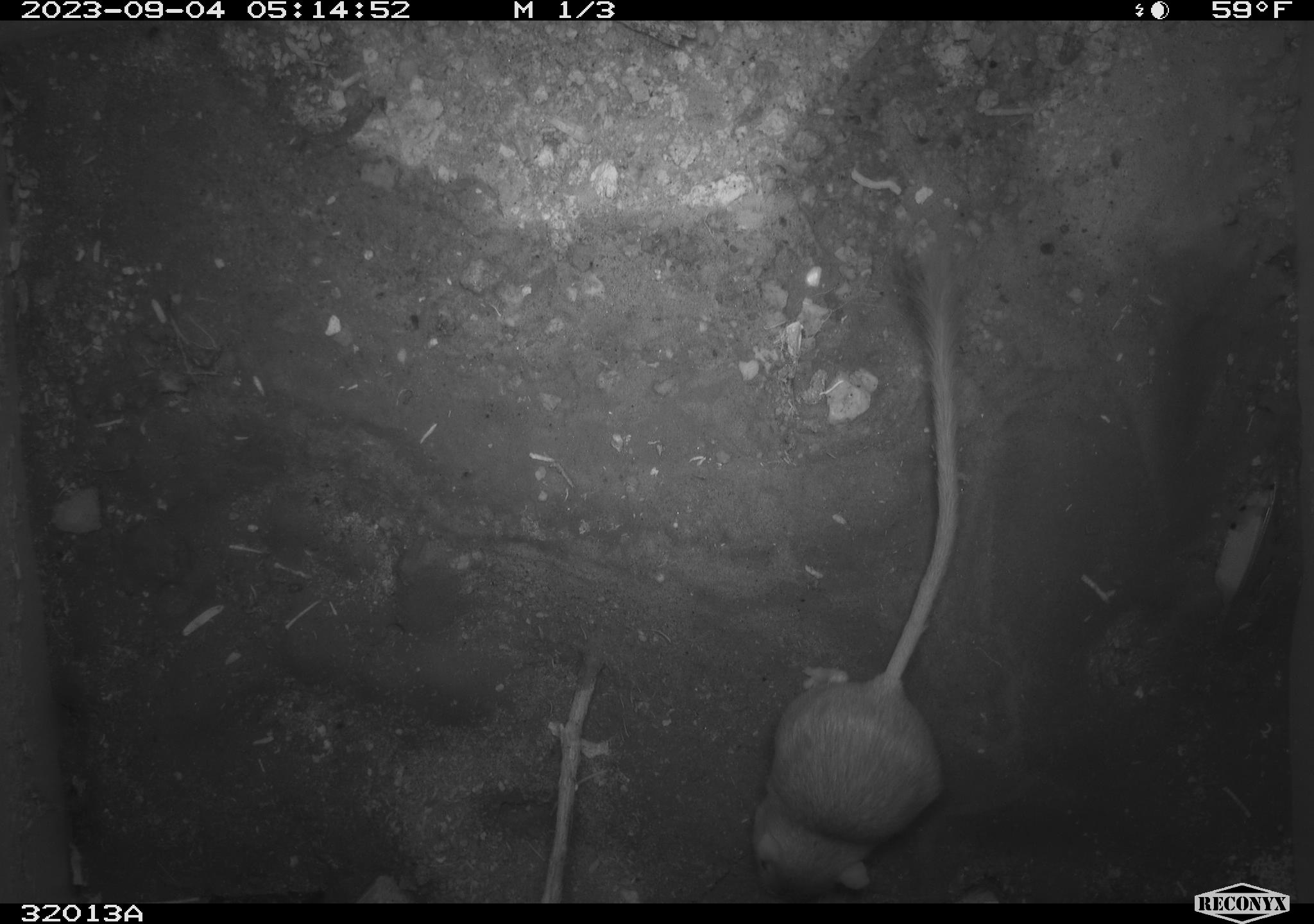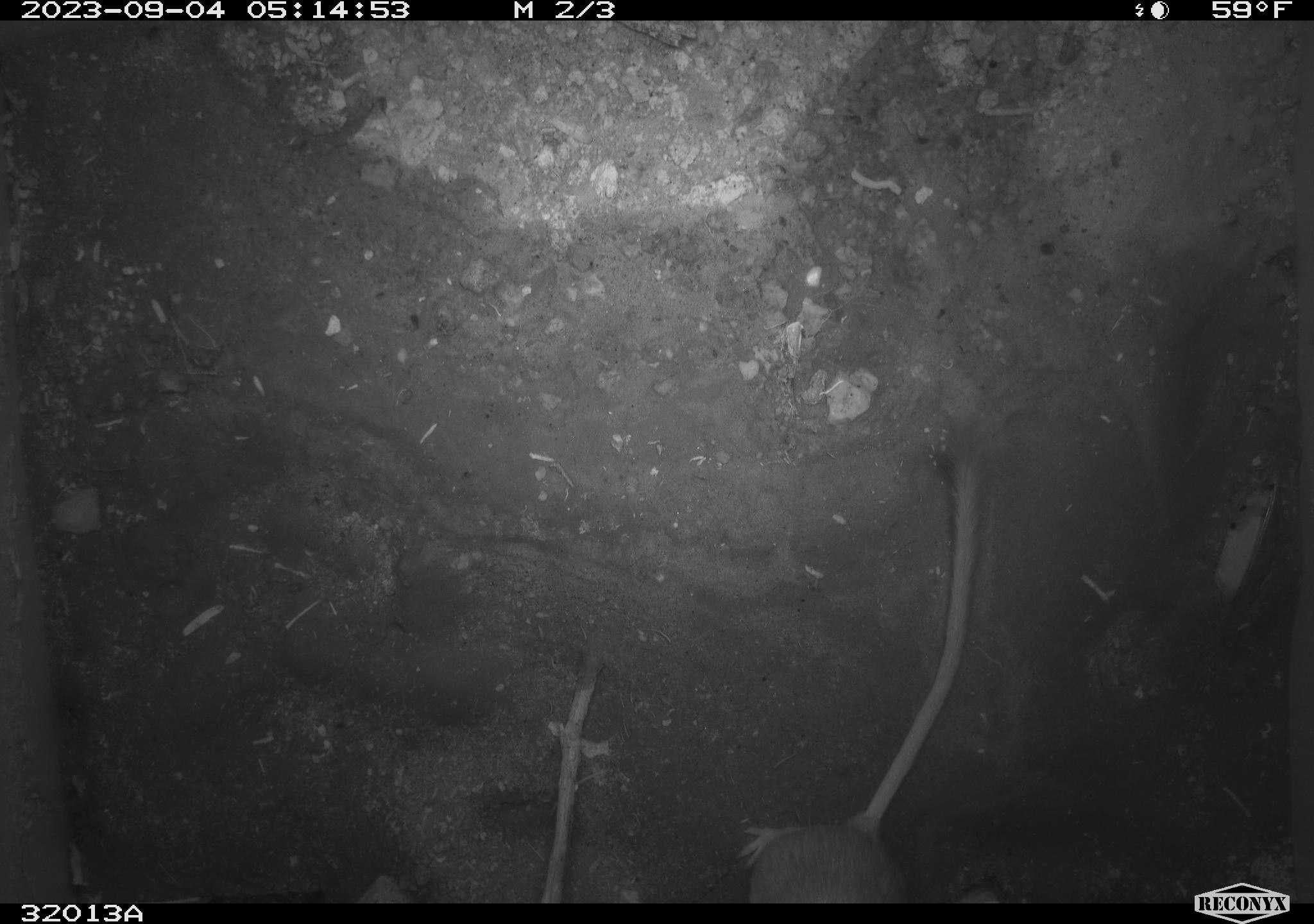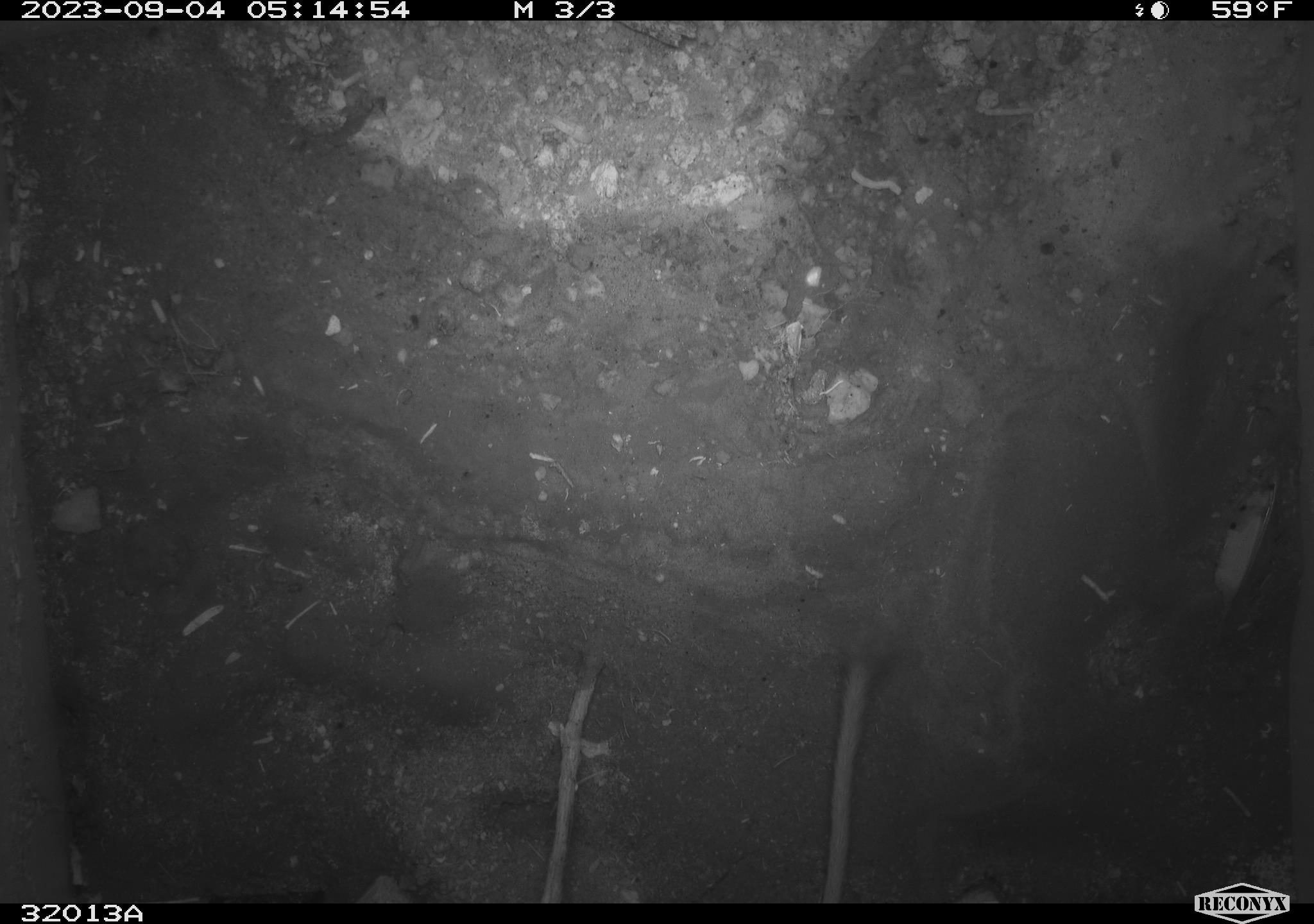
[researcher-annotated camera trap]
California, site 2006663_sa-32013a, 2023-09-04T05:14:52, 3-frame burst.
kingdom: Animalia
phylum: Chordata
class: Mammalia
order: Rodentia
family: Heteromyidae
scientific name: Heteromyidae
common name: kangaroo rats and pocket mice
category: heteromyidae family